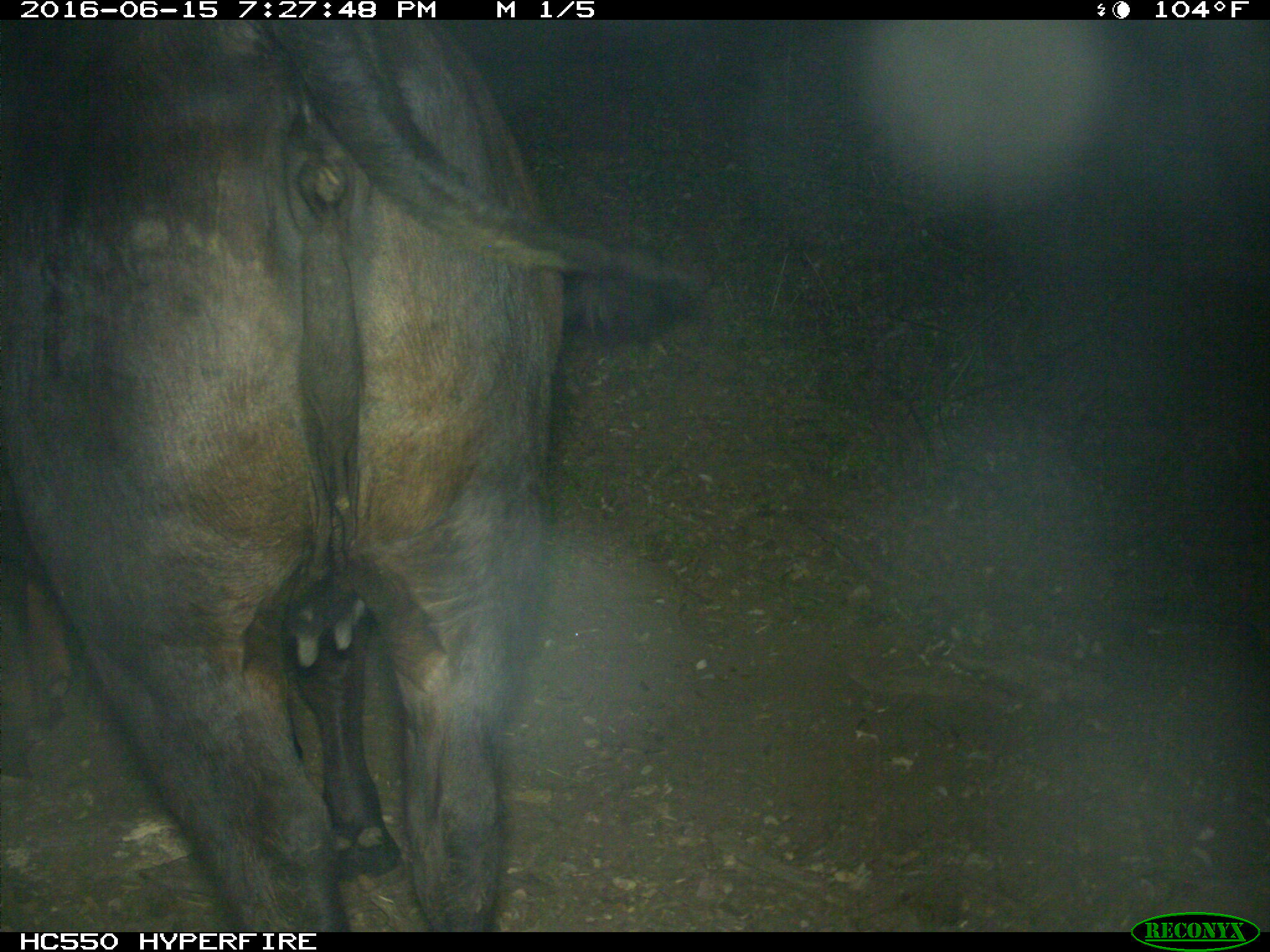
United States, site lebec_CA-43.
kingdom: Animalia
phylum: Chordata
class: Mammalia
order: Artiodactyla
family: Bovidae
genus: Bos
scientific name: Bos taurus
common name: domestic cow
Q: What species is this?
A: Bos taurus (domestic cow).